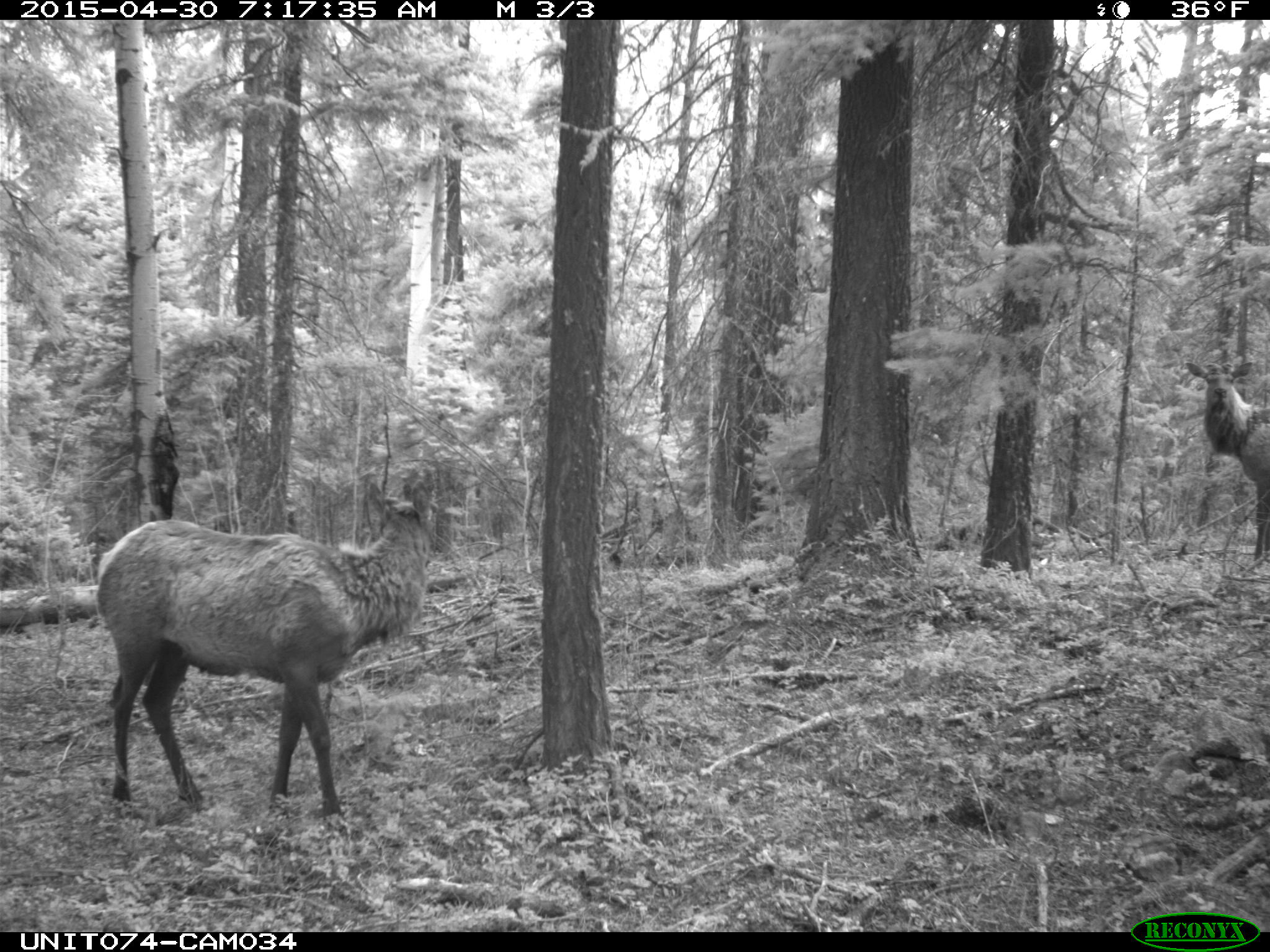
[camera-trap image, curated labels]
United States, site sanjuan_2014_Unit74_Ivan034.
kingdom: Animalia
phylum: Chordata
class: Mammalia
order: Artiodactyla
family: Cervidae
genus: Cervus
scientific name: Cervus elaphus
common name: red deer